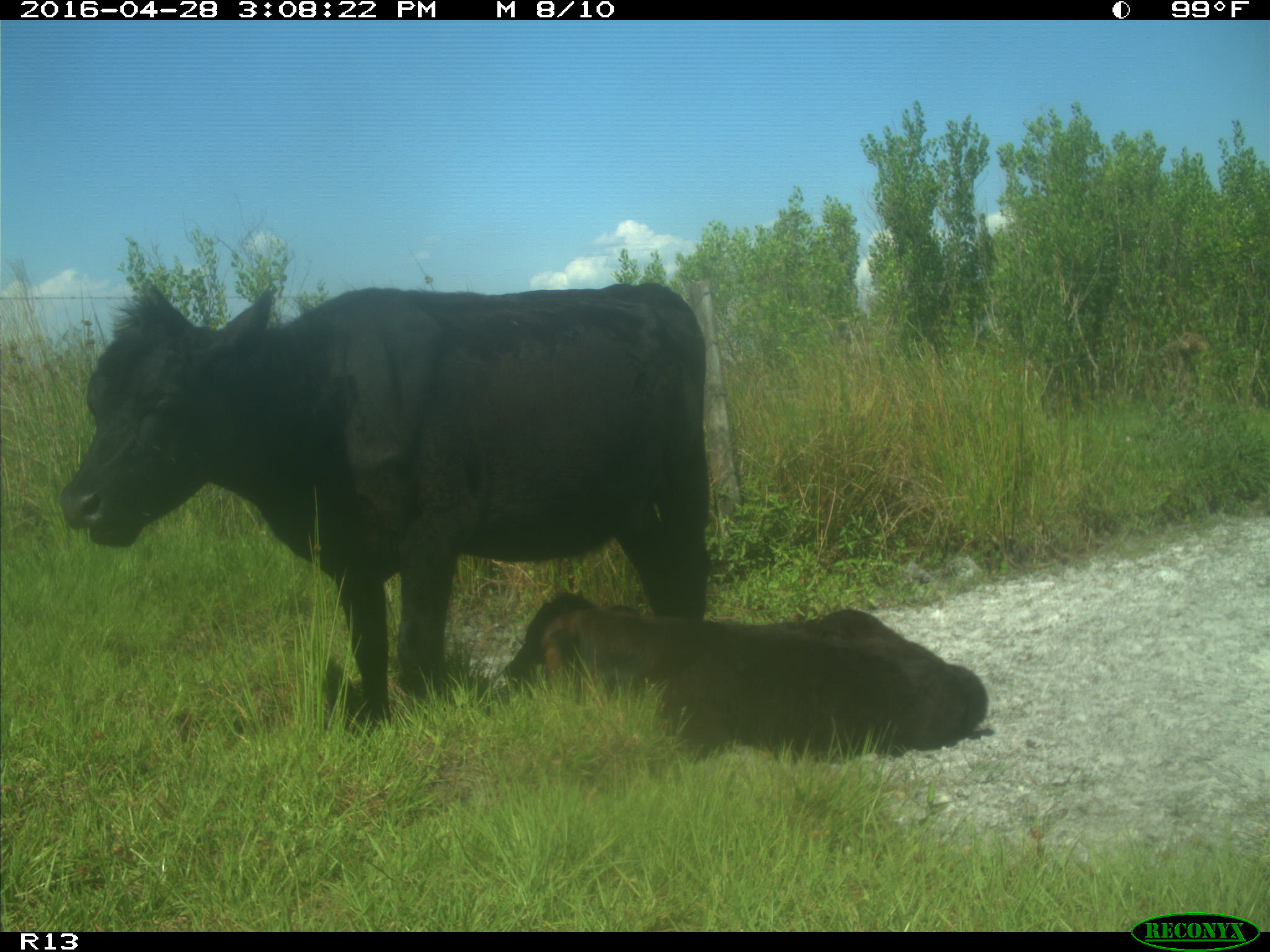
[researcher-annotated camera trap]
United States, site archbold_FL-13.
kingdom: Animalia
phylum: Chordata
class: Mammalia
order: Artiodactyla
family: Bovidae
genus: Bos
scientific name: Bos taurus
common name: domestic cow